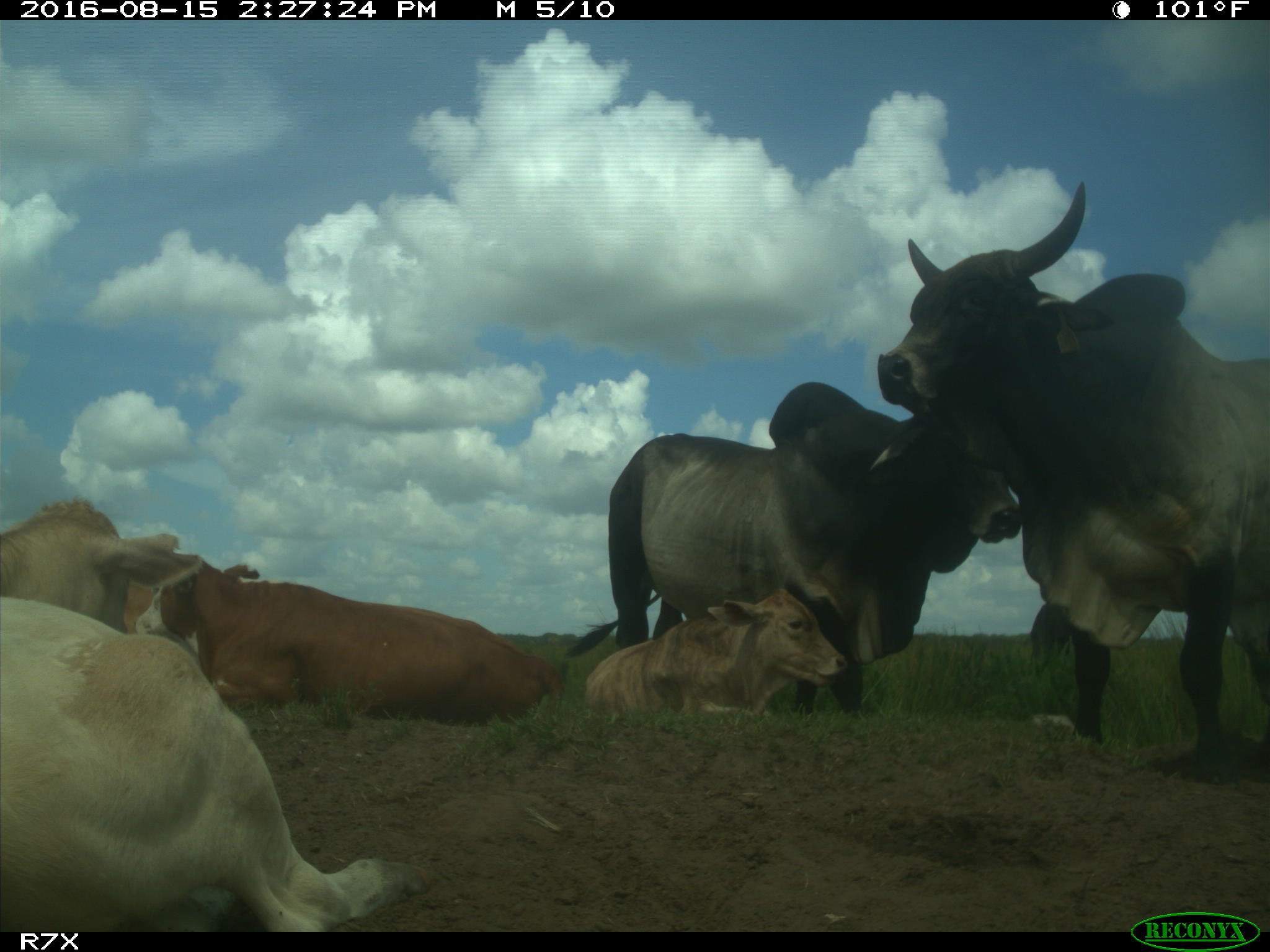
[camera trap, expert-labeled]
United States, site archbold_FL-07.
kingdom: Animalia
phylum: Chordata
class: Mammalia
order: Artiodactyla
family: Bovidae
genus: Bos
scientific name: Bos taurus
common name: domestic cow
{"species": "Bos taurus (domestic cow)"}